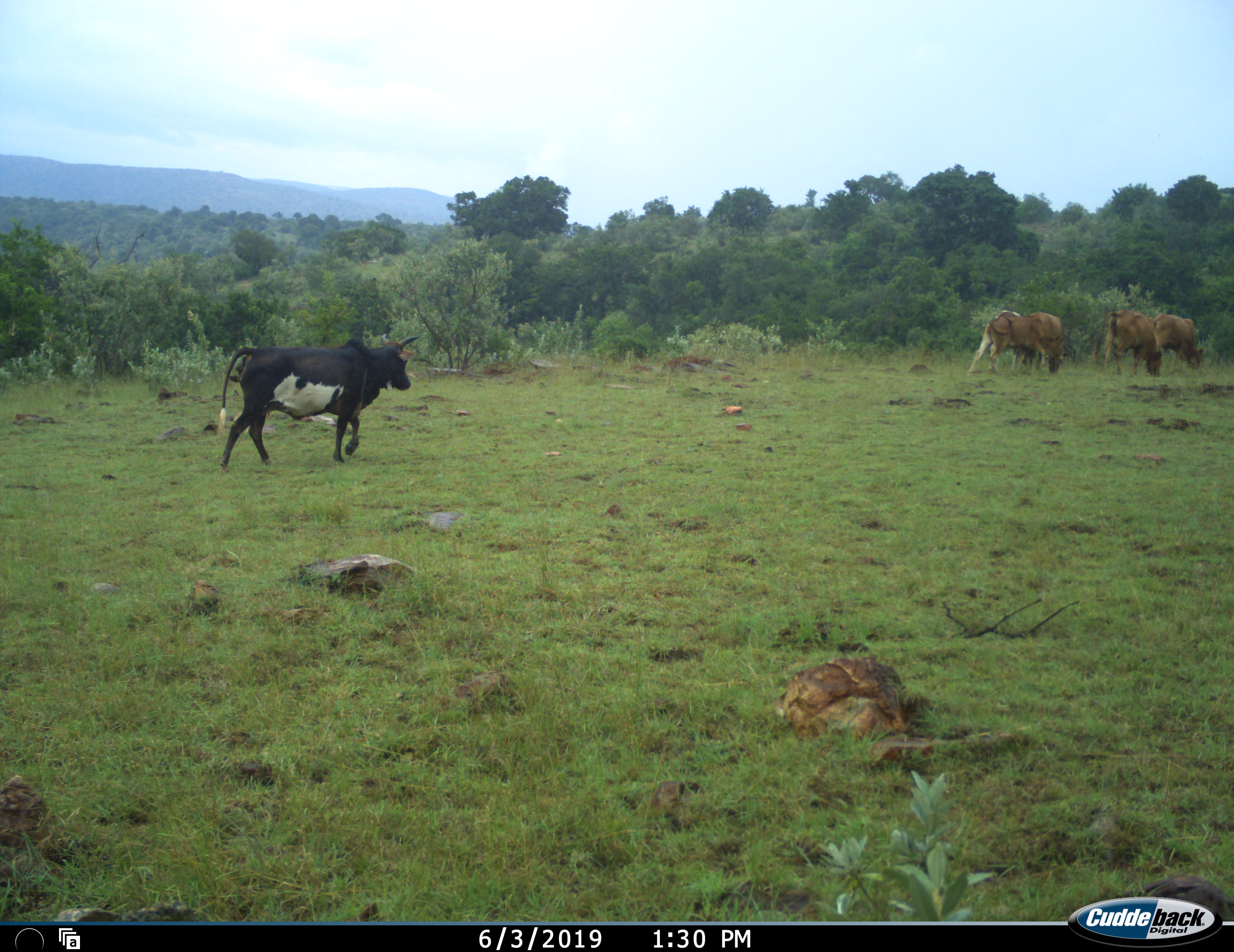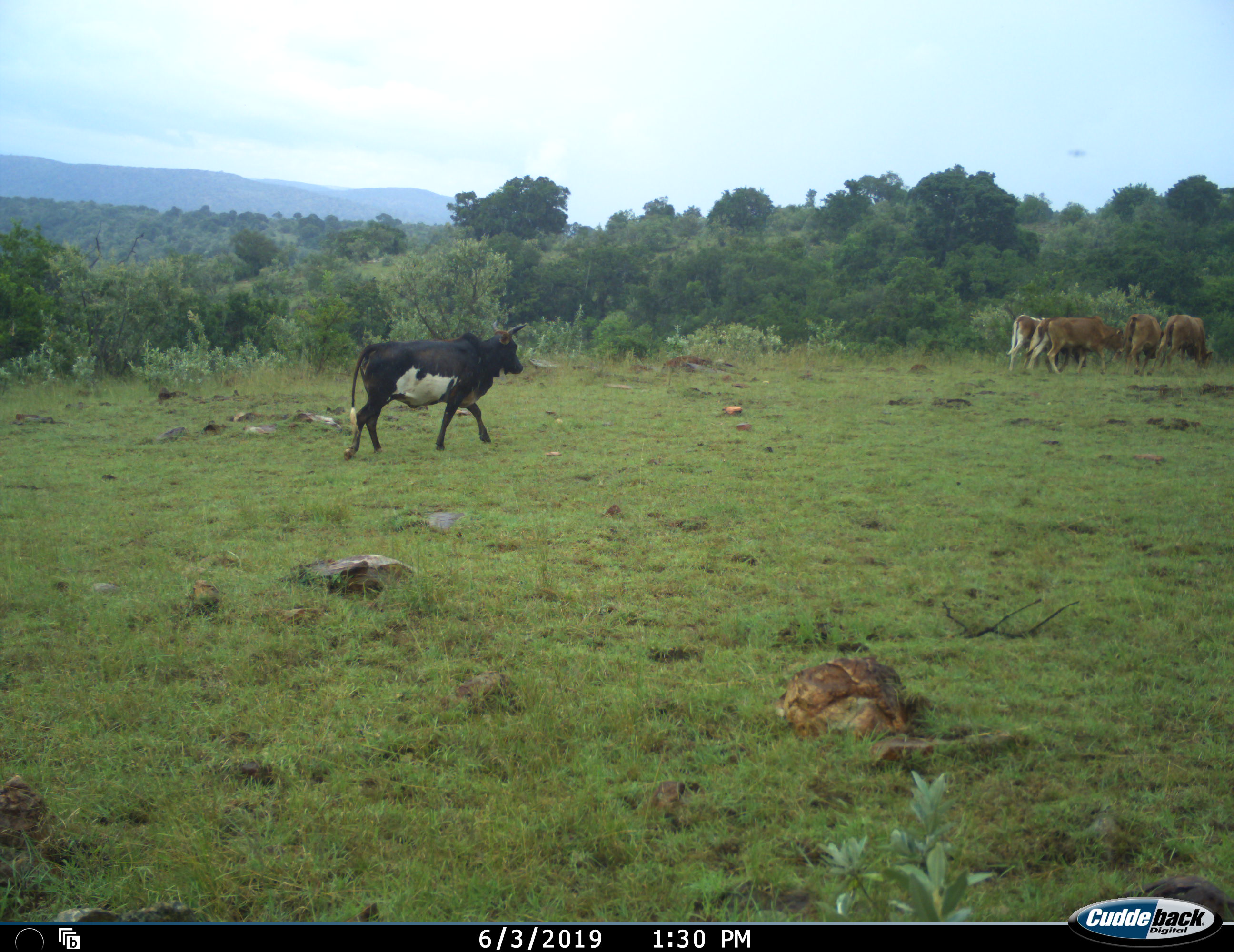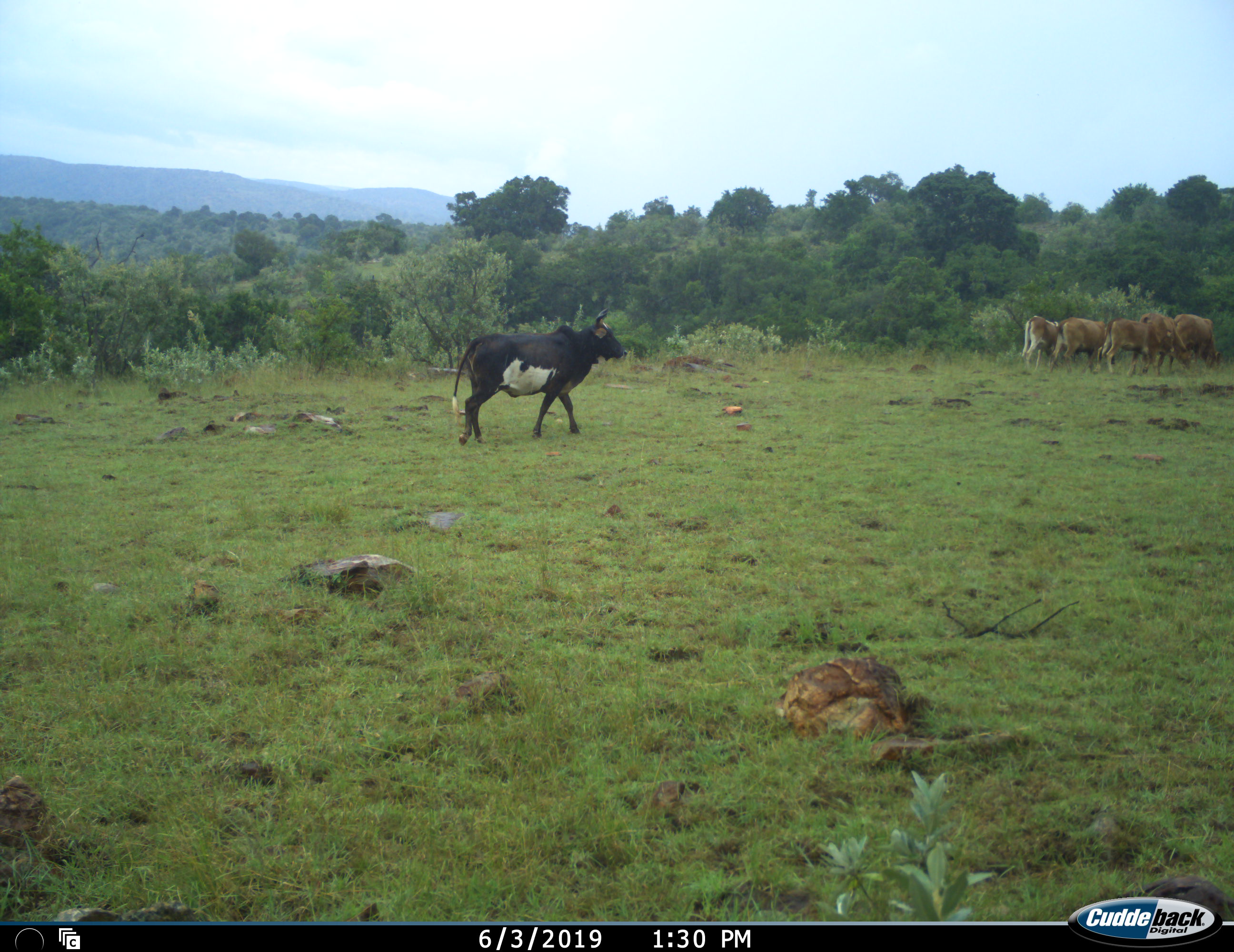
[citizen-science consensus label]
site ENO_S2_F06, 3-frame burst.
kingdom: Animalia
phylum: Chordata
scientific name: Vertebrata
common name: domestic animal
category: domesticanimal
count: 5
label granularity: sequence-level